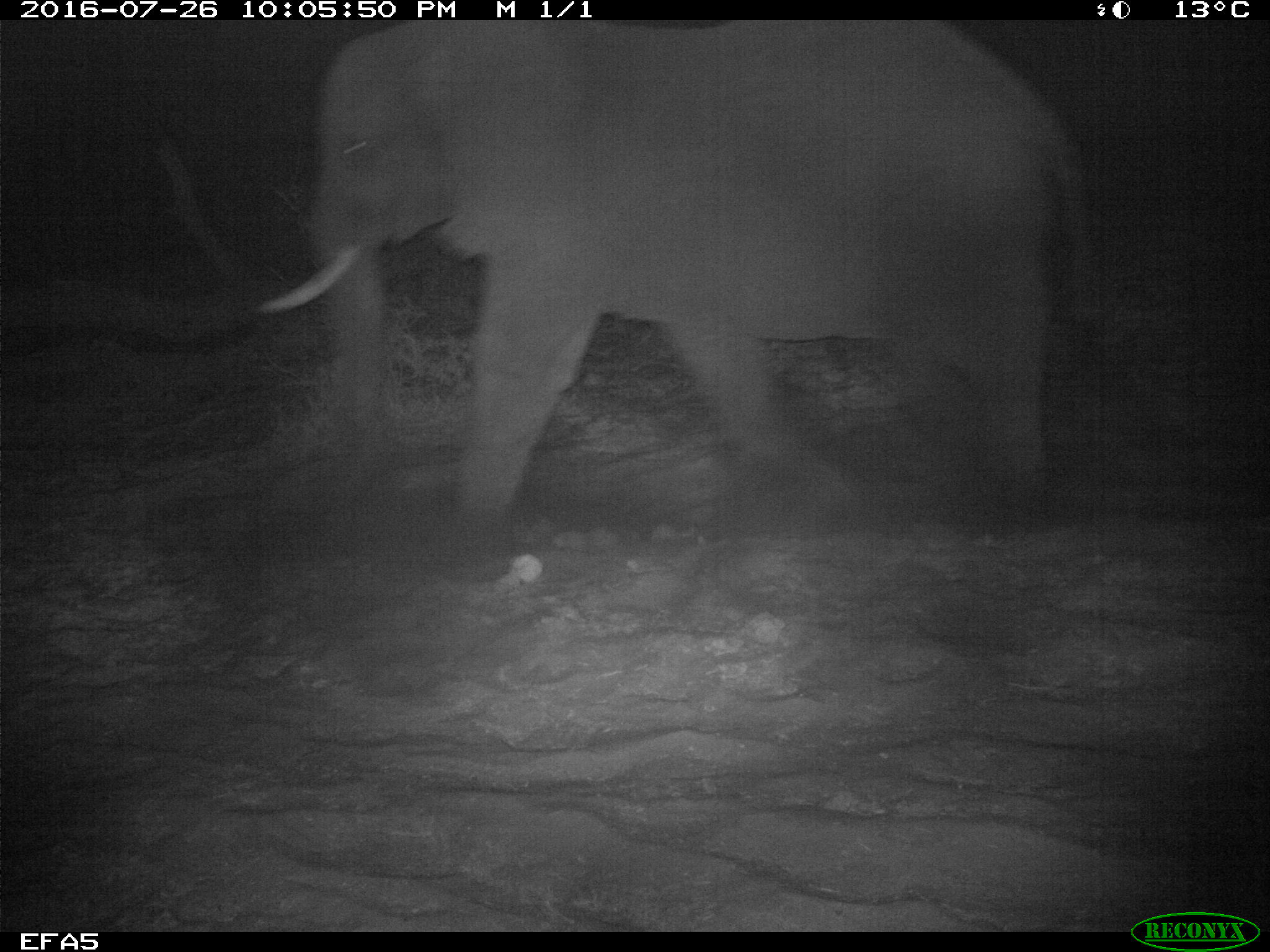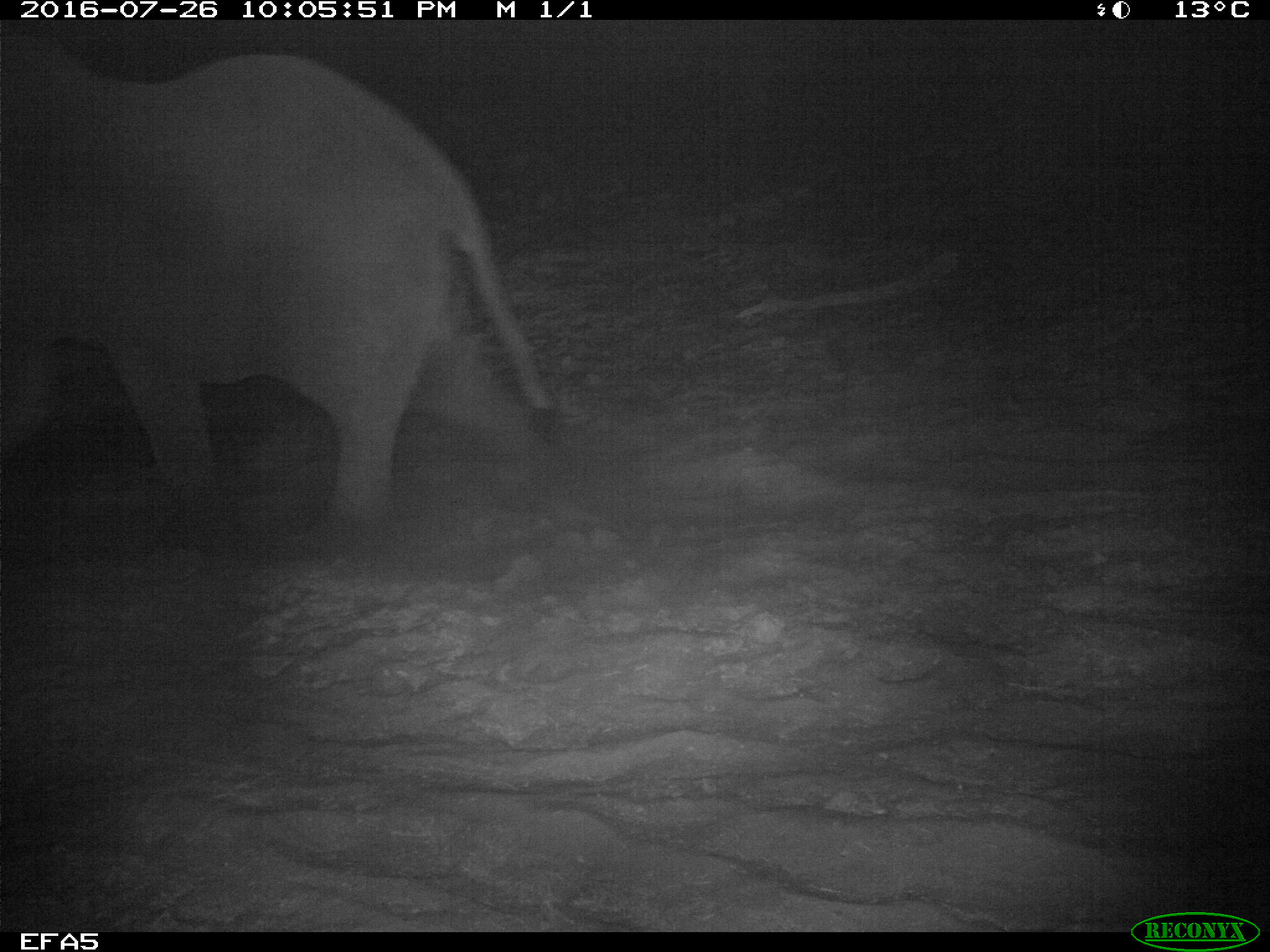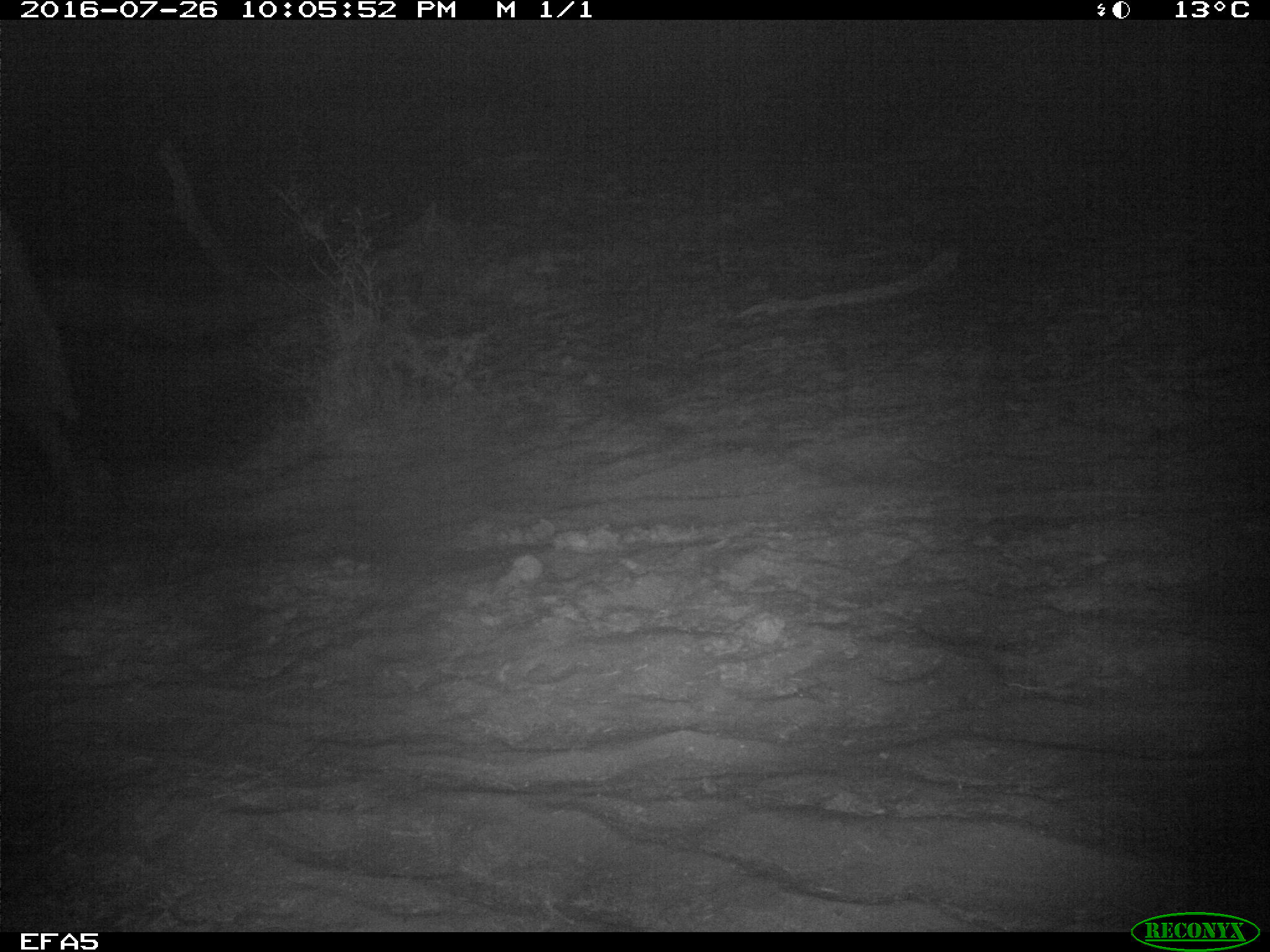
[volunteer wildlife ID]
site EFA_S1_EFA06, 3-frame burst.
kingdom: Animalia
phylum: Chordata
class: Mammalia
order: Proboscidea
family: Elephantidae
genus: Loxodonta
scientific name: Loxodonta africana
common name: african bush elephant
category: elephant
Elephant (african bush elephant) (Loxodonta africana), count 1. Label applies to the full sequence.